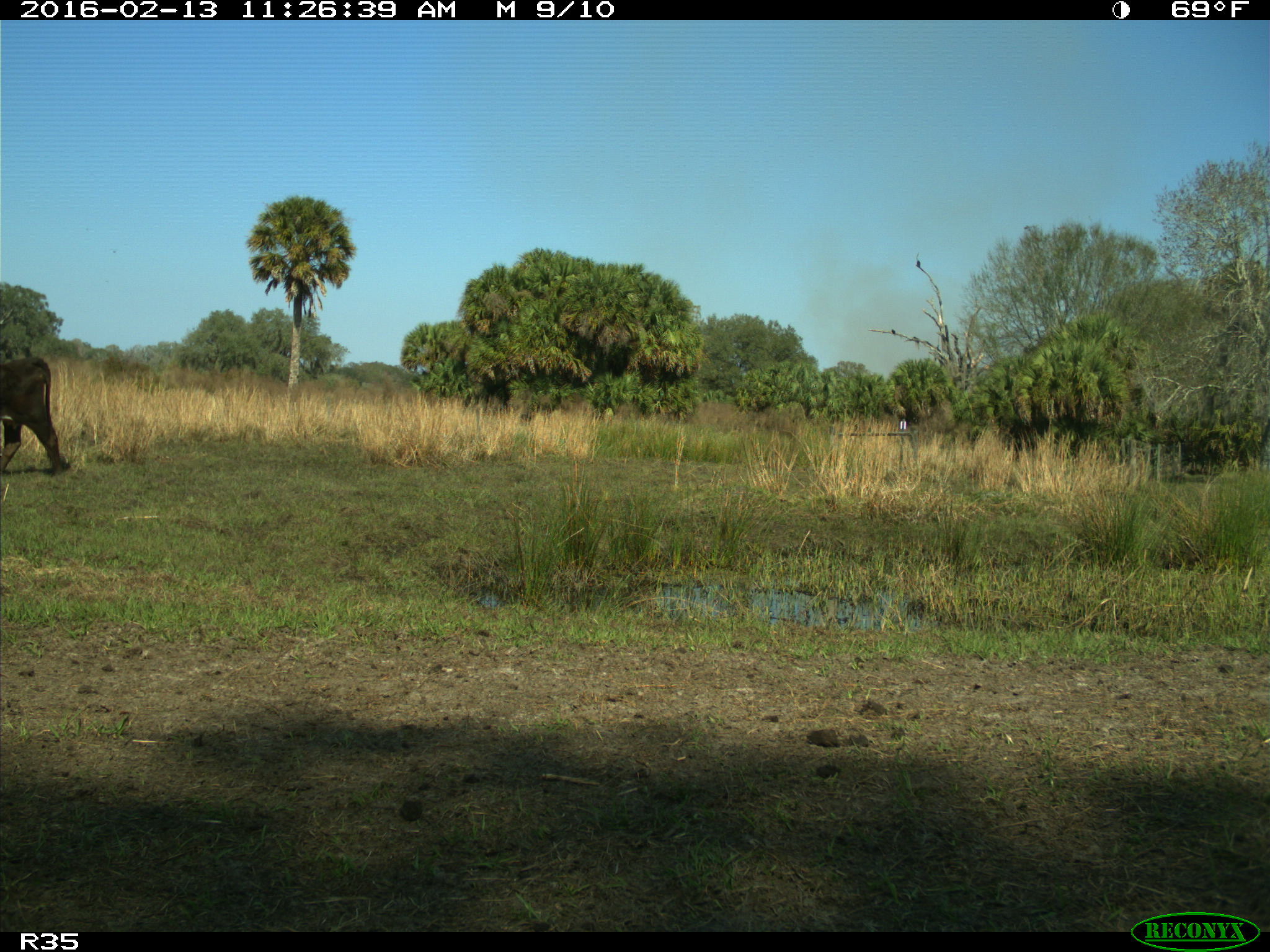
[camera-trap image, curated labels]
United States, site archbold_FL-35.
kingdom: Animalia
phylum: Chordata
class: Mammalia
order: Artiodactyla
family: Bovidae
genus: Bos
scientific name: Bos taurus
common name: domestic cow